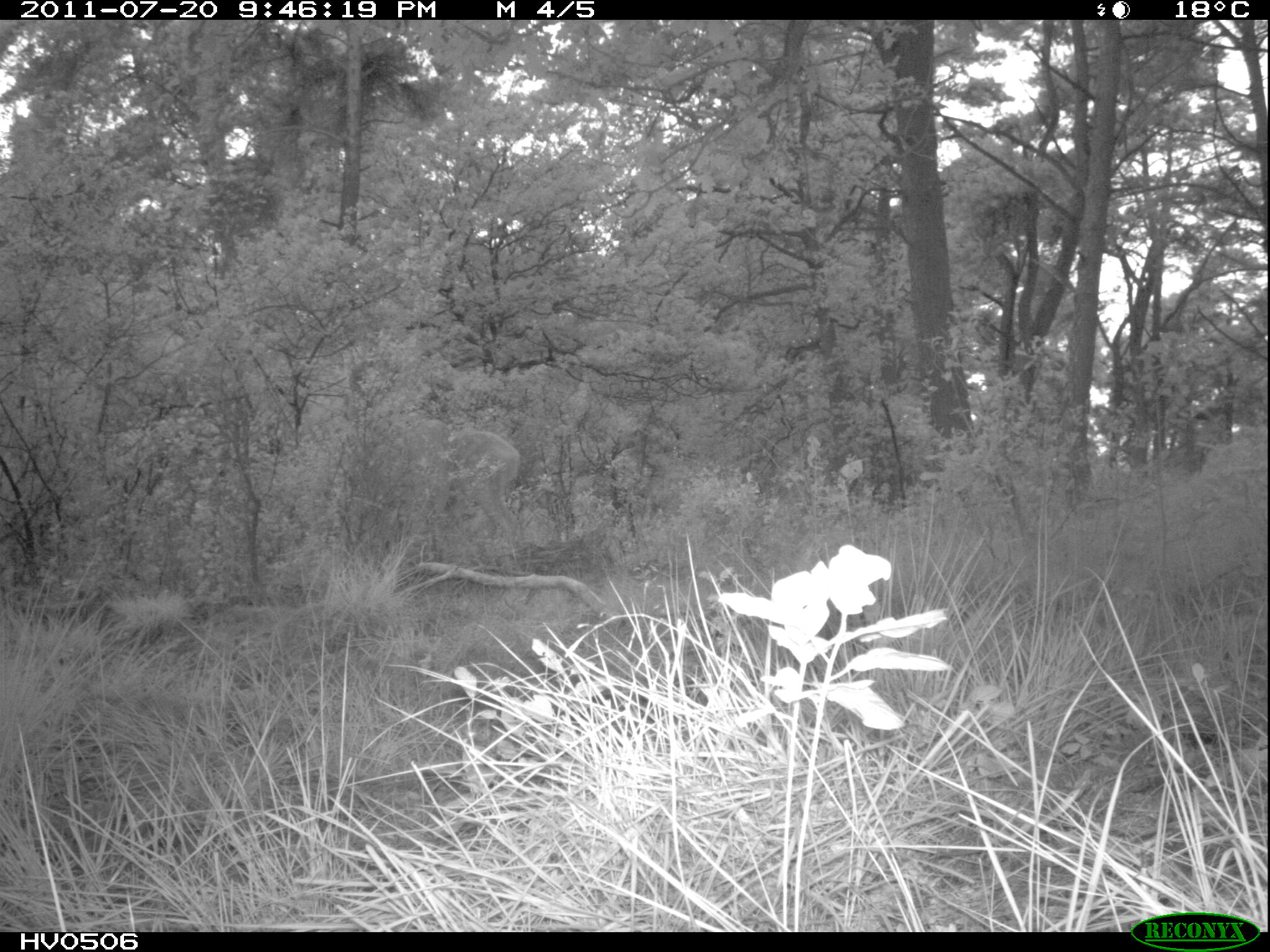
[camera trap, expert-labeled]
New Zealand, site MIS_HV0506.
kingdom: Animalia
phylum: Chordata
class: Mammalia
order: Artiodactyla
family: Cervidae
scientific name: Cervidae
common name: deer